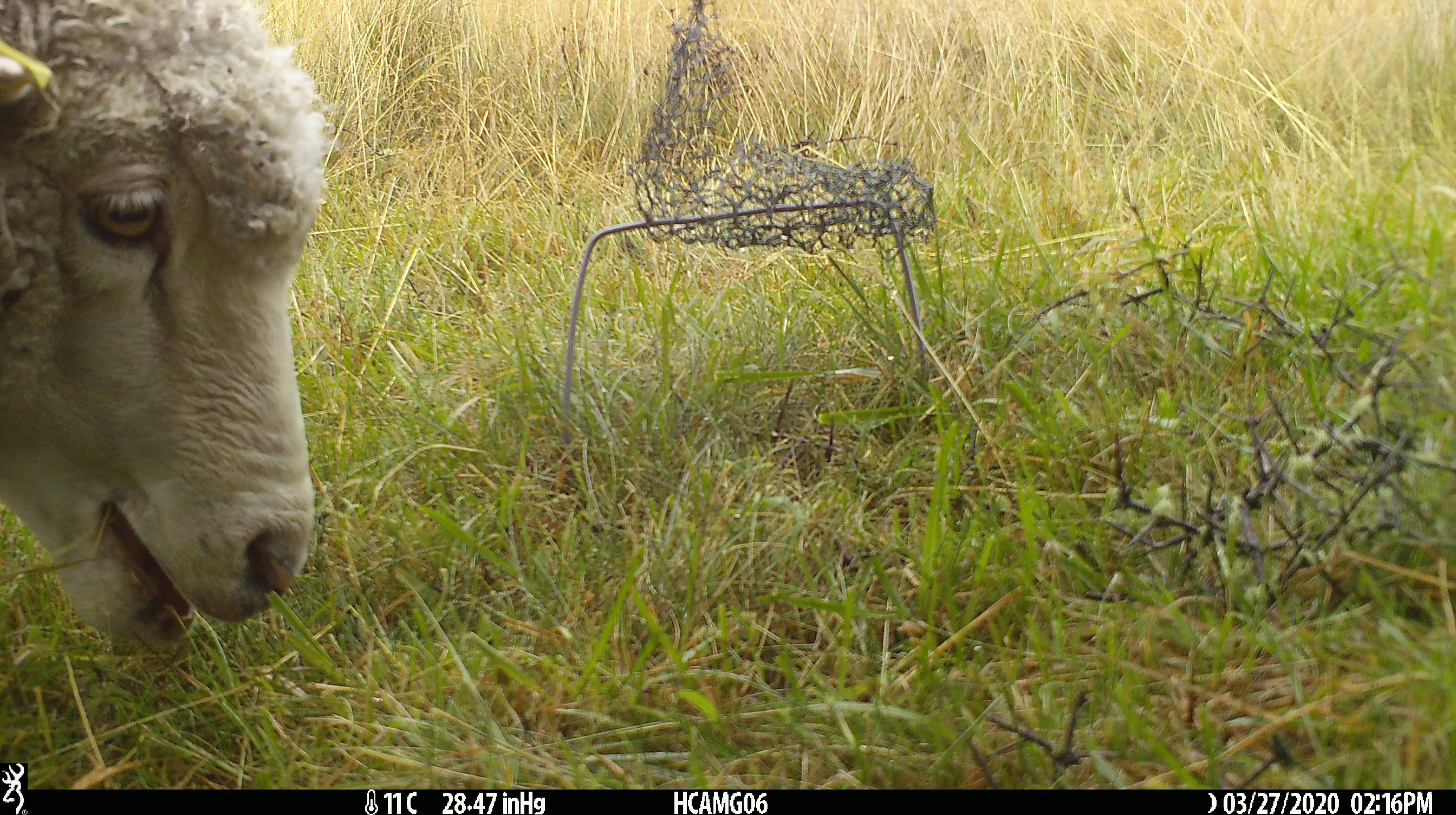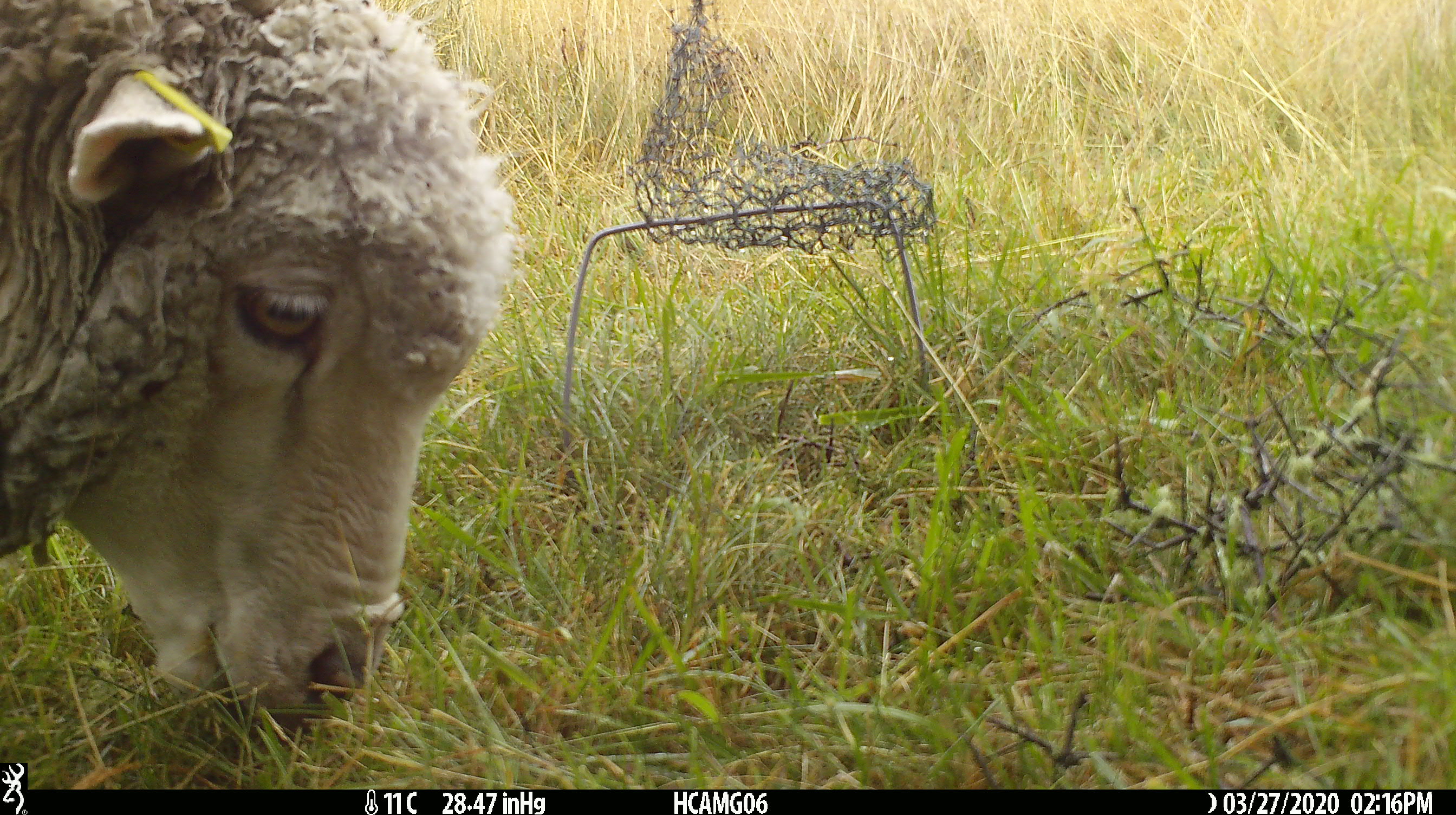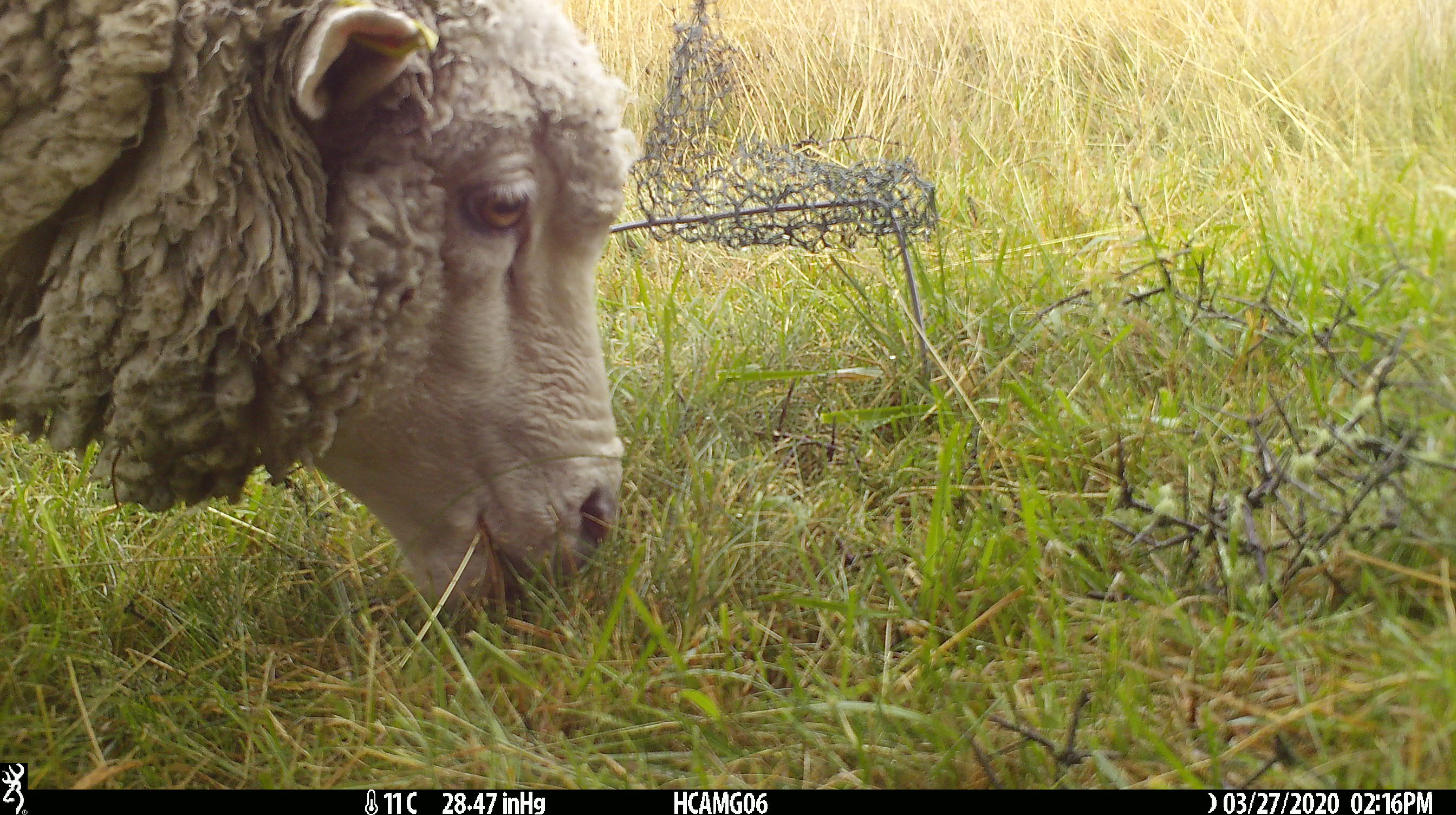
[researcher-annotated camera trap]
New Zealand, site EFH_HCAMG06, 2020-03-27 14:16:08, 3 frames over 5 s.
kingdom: Animalia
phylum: Chordata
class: Mammalia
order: Artiodactyla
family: Bovidae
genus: Ovis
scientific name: Ovis aries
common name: domestic sheep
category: sheep